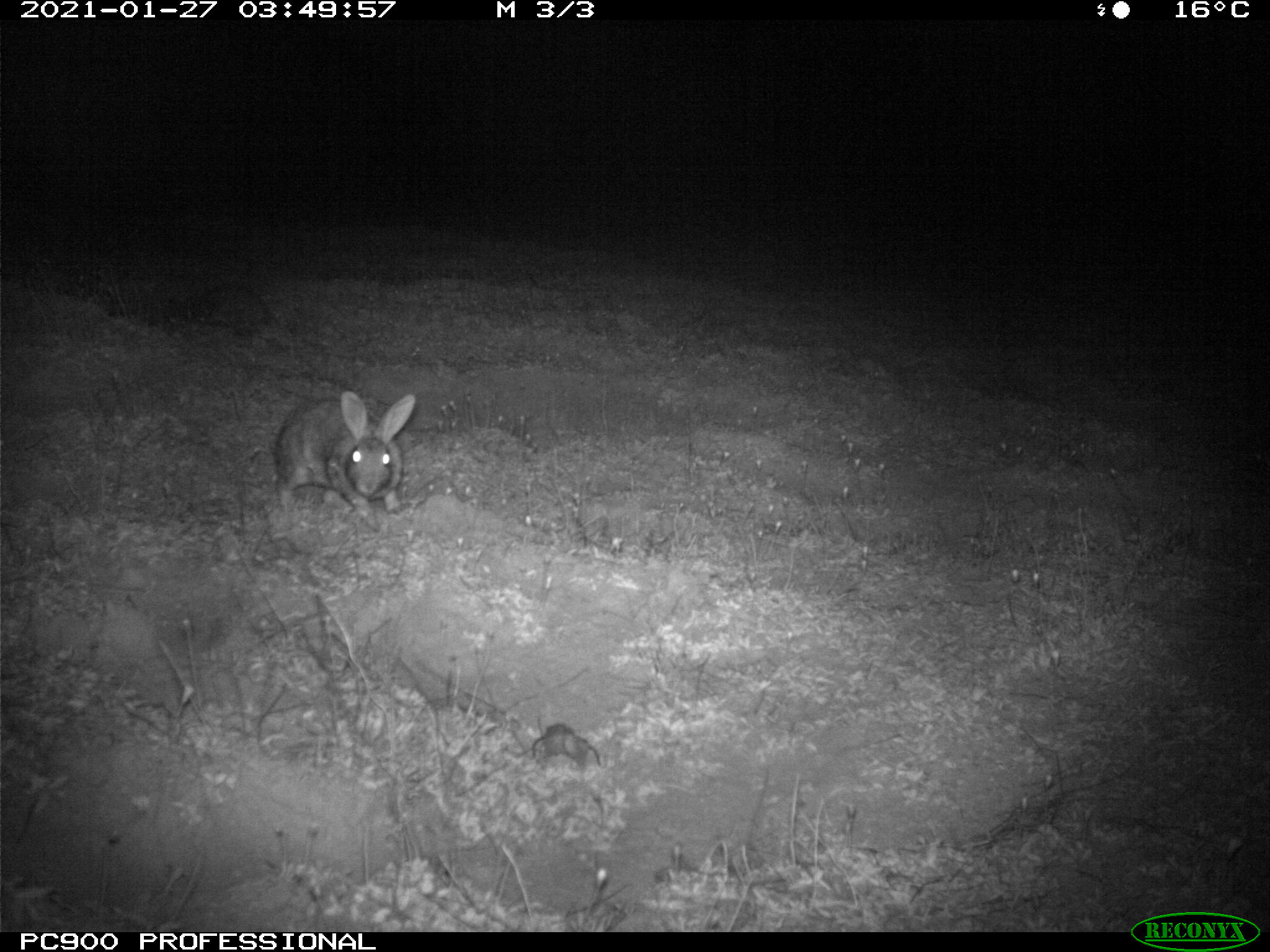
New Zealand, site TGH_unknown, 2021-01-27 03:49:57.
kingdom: Animalia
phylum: Chordata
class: Mammalia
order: Lagomorpha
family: Leporidae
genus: Oryctolagus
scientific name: Oryctolagus cuniculus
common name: european rabbit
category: rabbit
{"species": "rabbit (european rabbit) (Oryctolagus cuniculus)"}